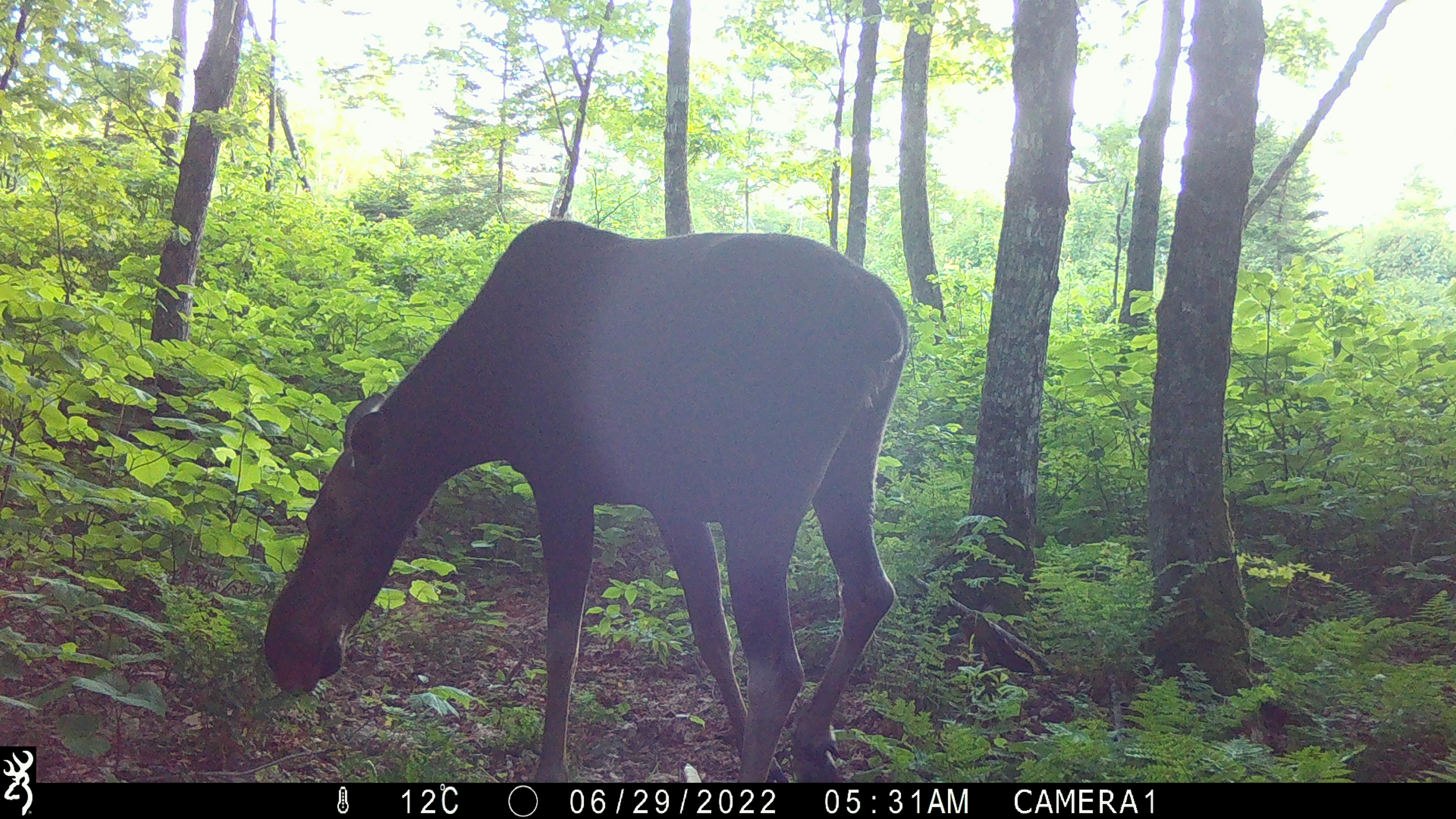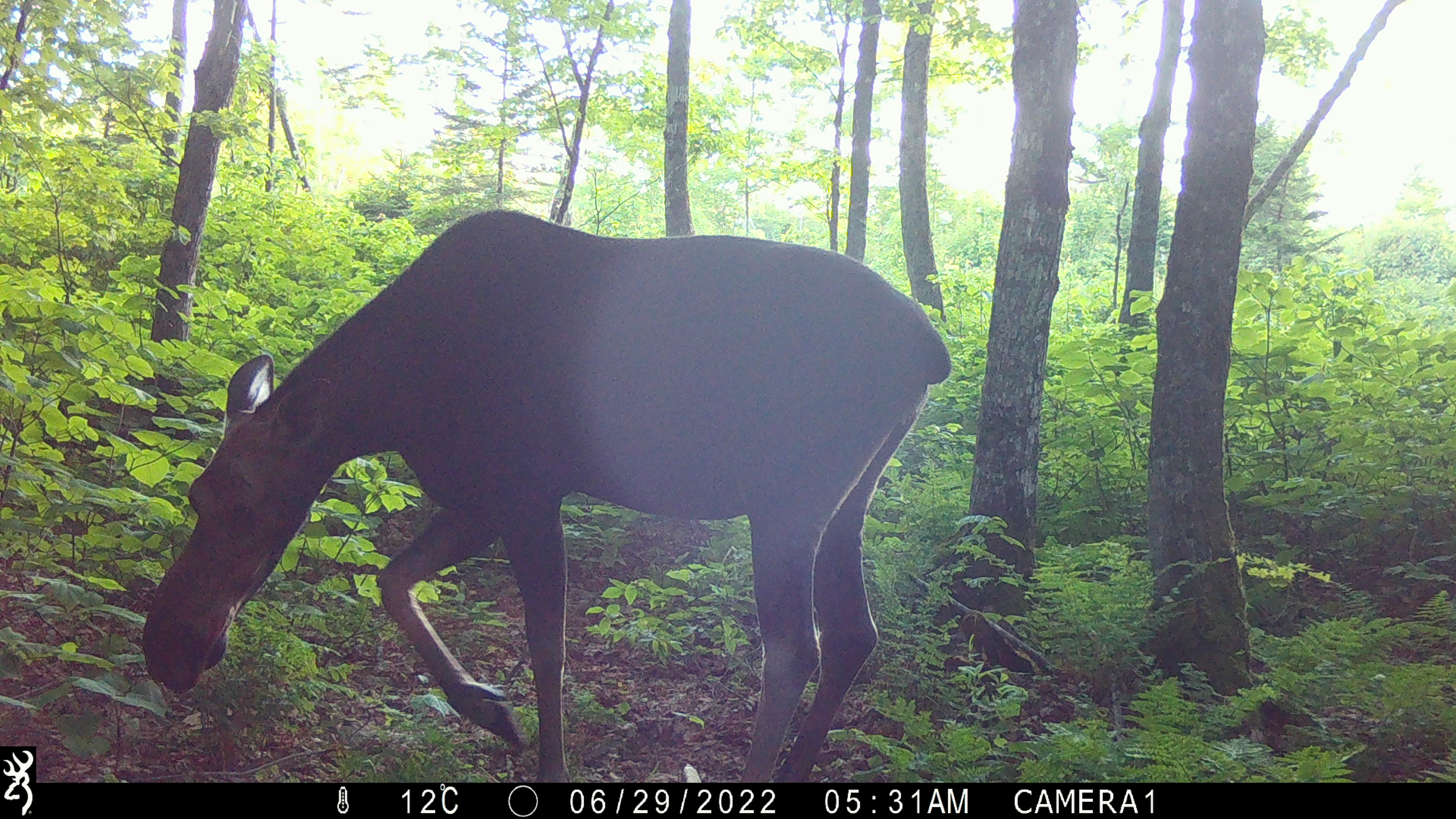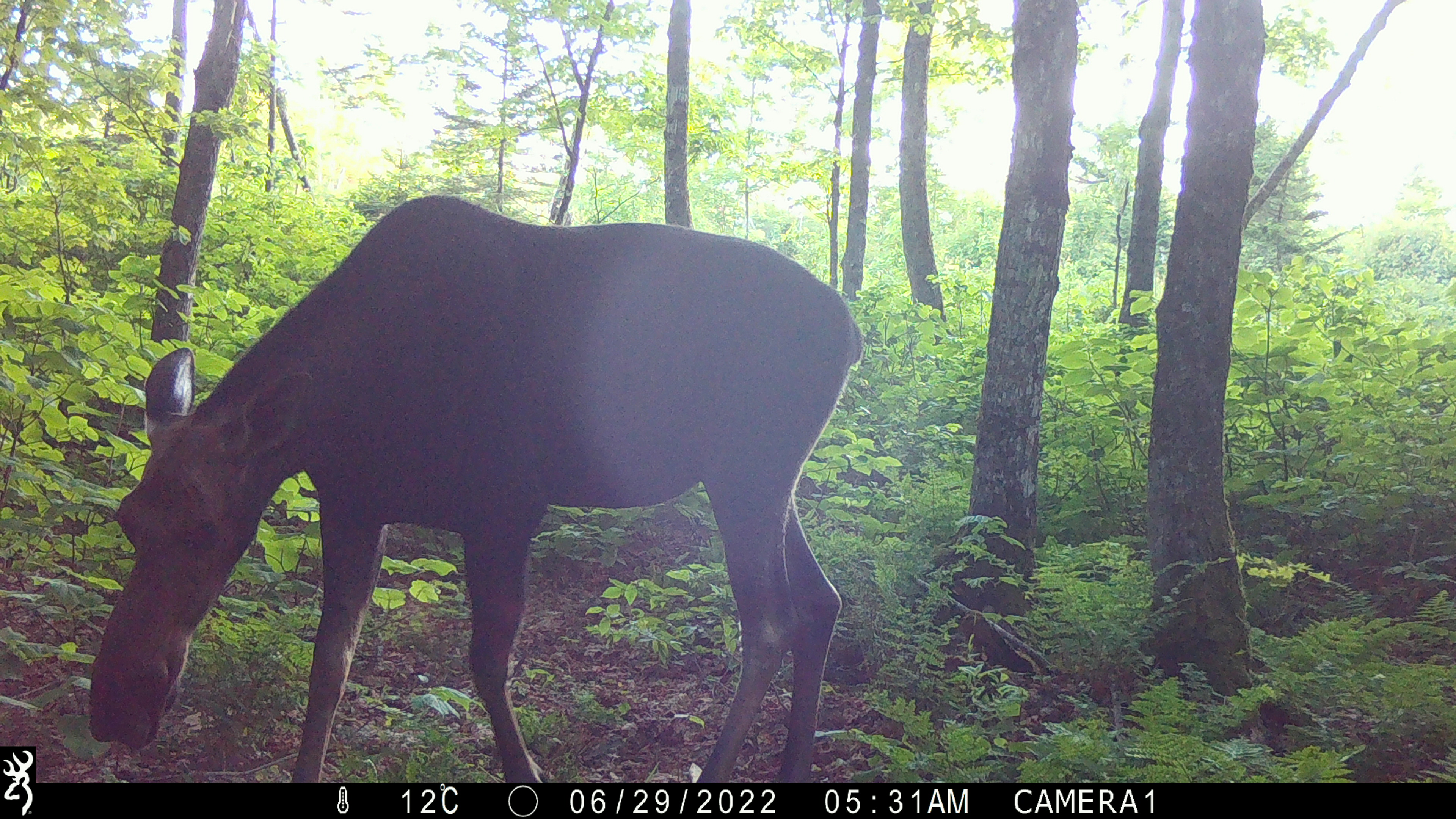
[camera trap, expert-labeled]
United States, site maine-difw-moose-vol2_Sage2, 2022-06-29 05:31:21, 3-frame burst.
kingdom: Animalia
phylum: Chordata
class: Mammalia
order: Artiodactyla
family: Cervidae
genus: Alces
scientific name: Alces alces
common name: moose